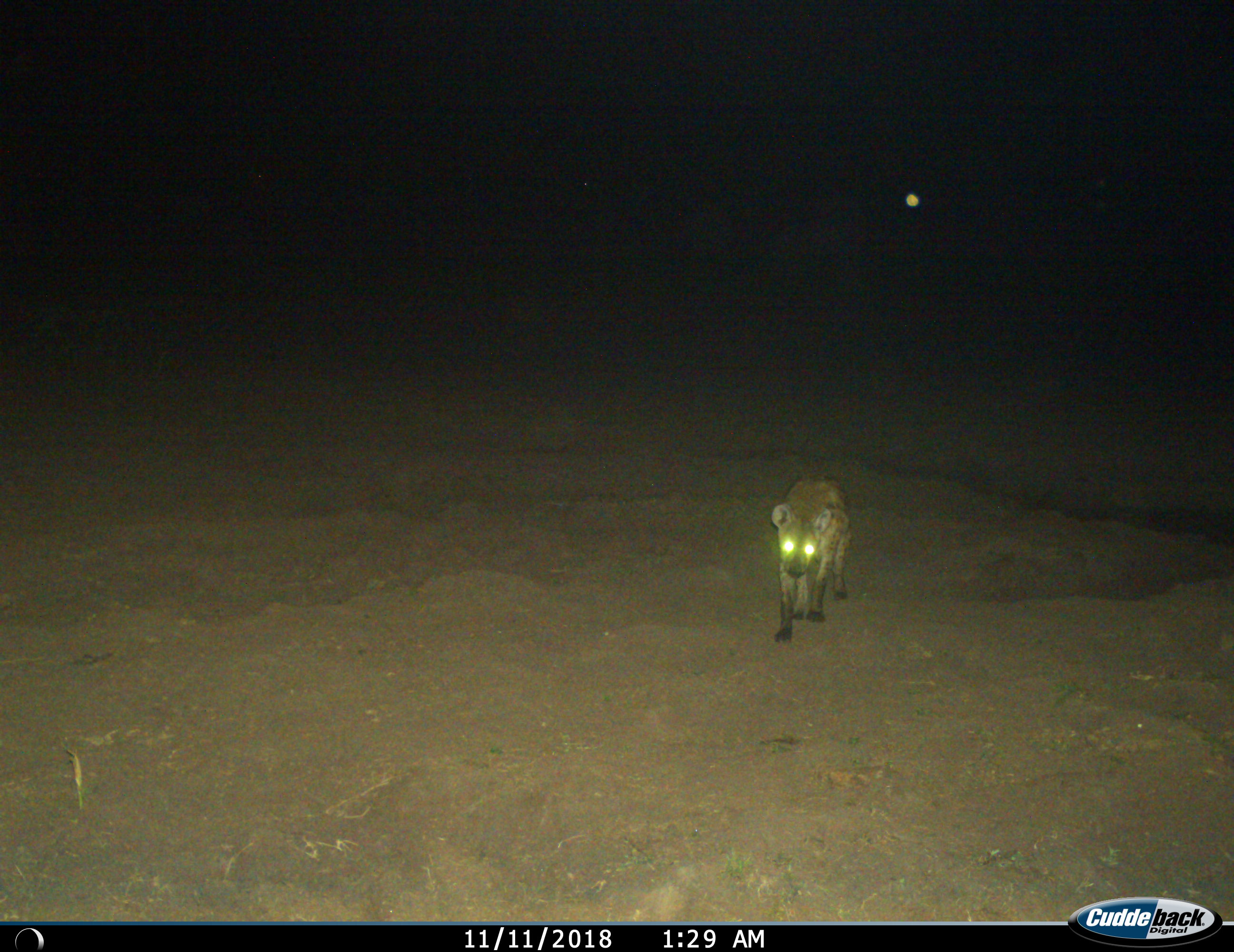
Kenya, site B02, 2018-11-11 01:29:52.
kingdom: Animalia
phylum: Chordata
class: Mammalia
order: Carnivora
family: Hyaenidae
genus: Crocuta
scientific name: Crocuta crocuta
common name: spotted hyena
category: hyenaspotted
Hyenaspotted (spotted hyena) (Crocuta crocuta), count 1. Behavior (volunteer vote fractions): standing 20%, resting 0%, moving 80%, interacting 0%. Young present (vote fraction): 0%. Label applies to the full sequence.